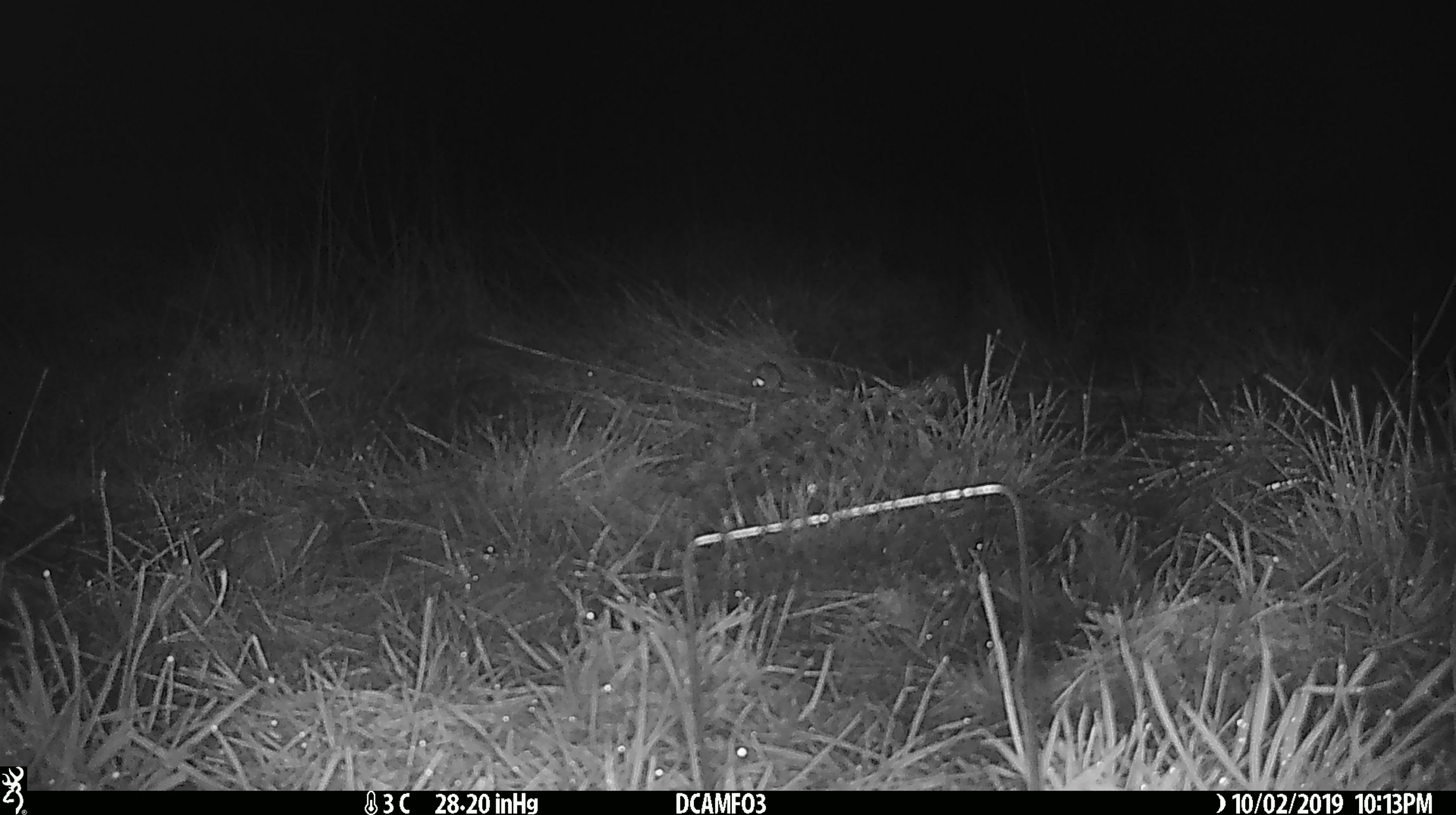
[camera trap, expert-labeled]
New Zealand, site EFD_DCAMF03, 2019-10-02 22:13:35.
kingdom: Animalia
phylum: Chordata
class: Mammalia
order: Rodentia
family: Muridae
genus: Mus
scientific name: Mus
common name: mouse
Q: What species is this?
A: Mouse (Mus).